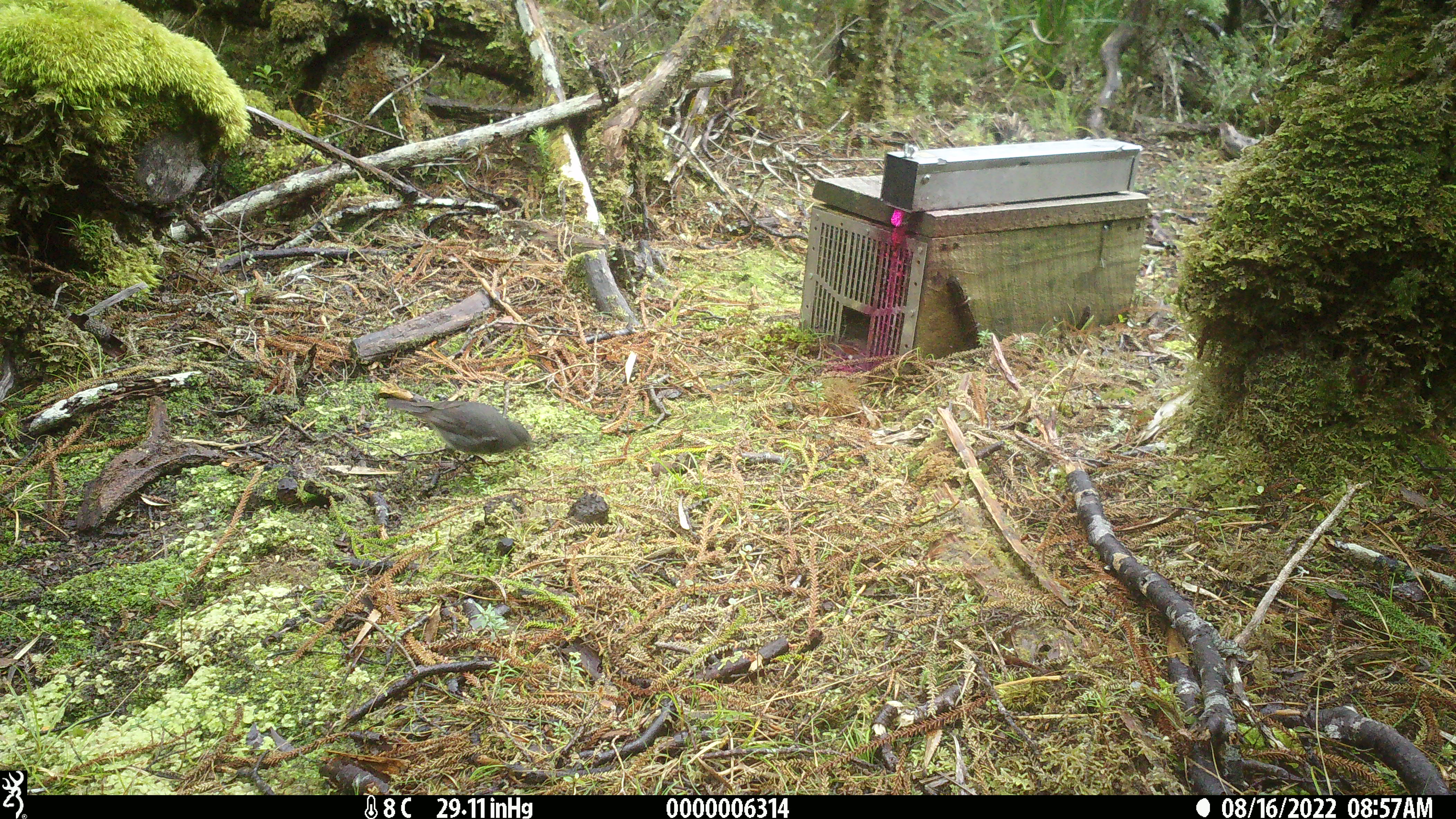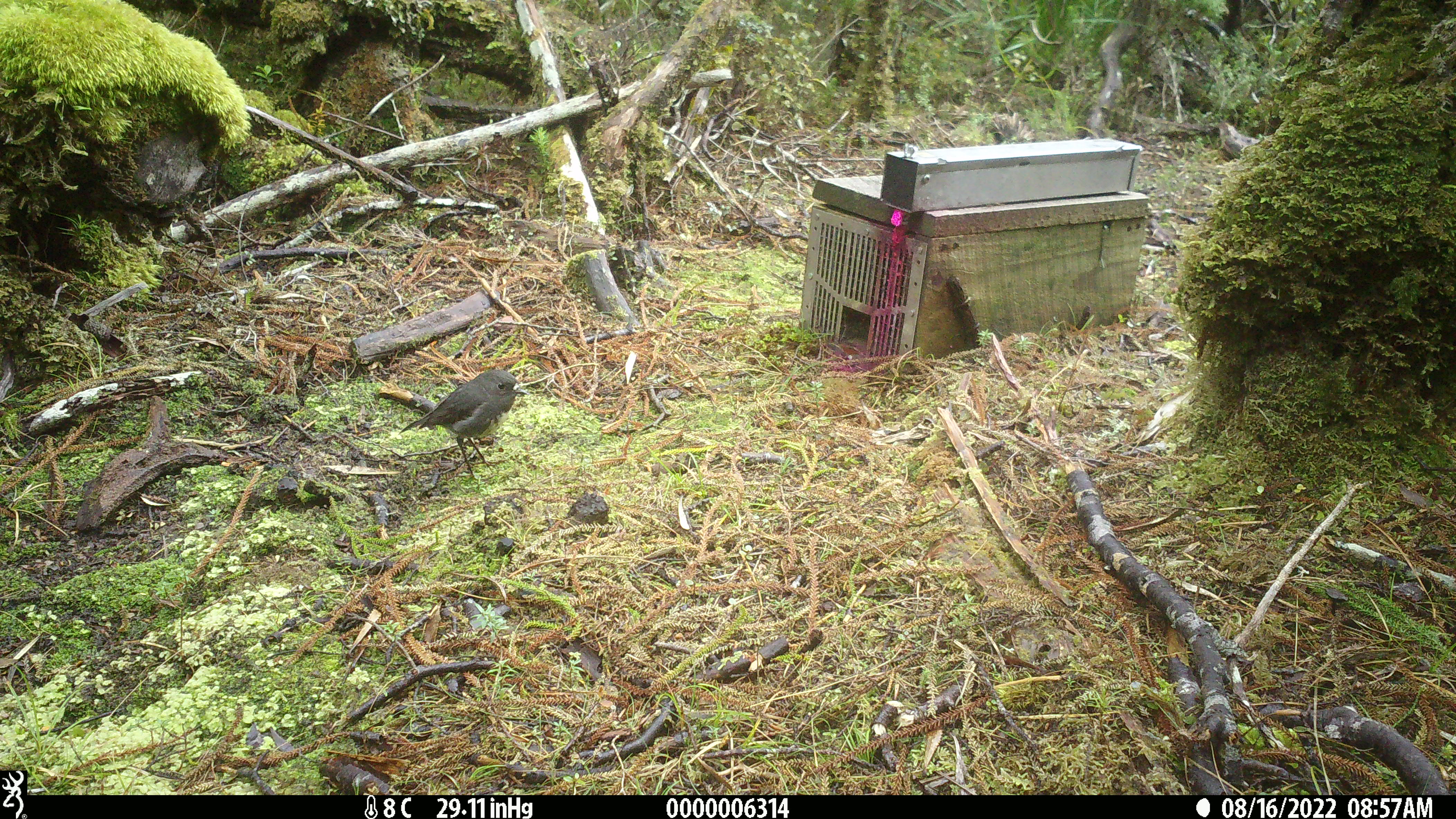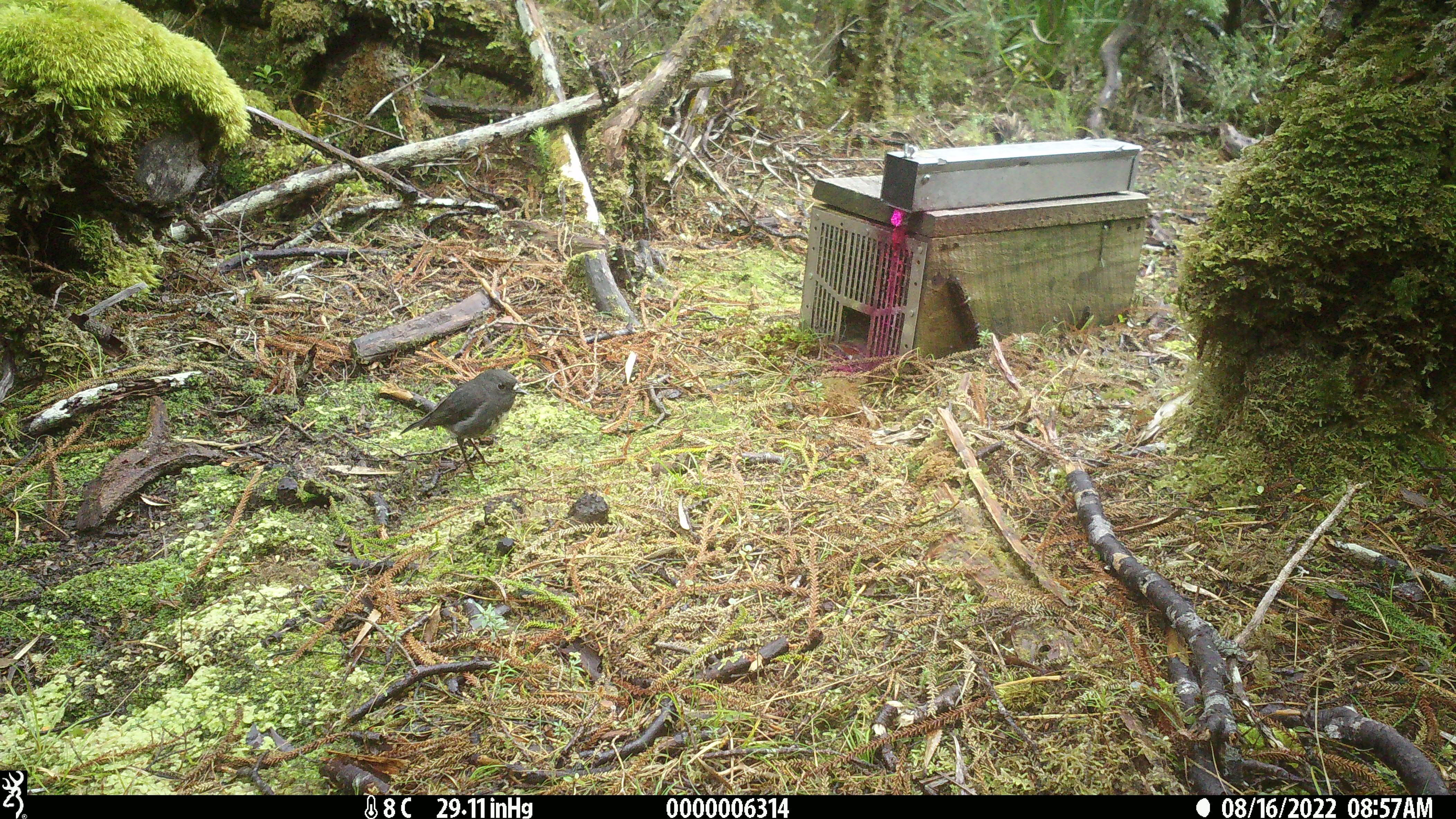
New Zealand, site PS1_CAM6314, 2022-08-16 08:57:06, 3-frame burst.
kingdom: Animalia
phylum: Chordata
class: Aves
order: Passeriformes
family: Petroicidae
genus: Petroica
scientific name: Petroica australis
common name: new zealand robin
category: robin